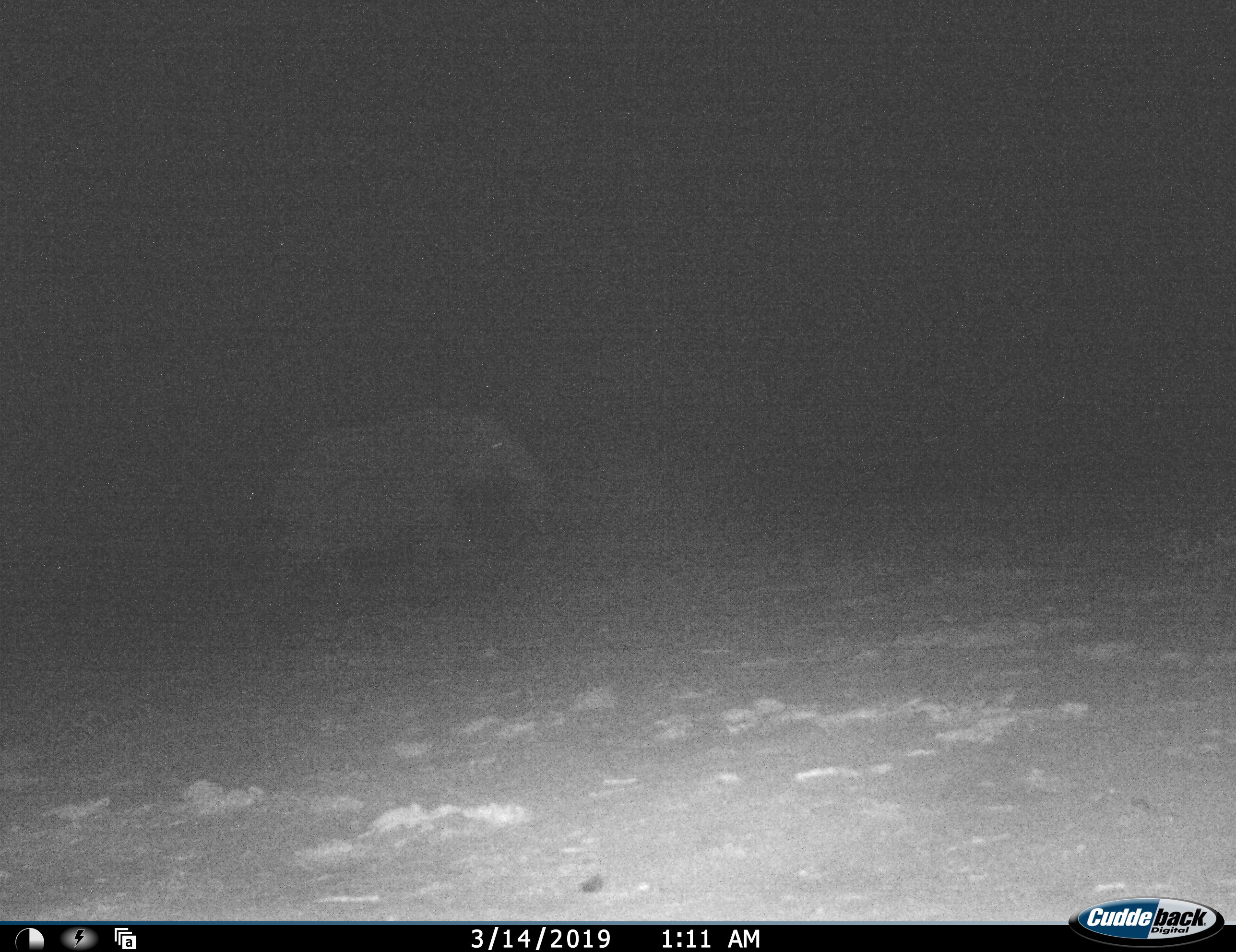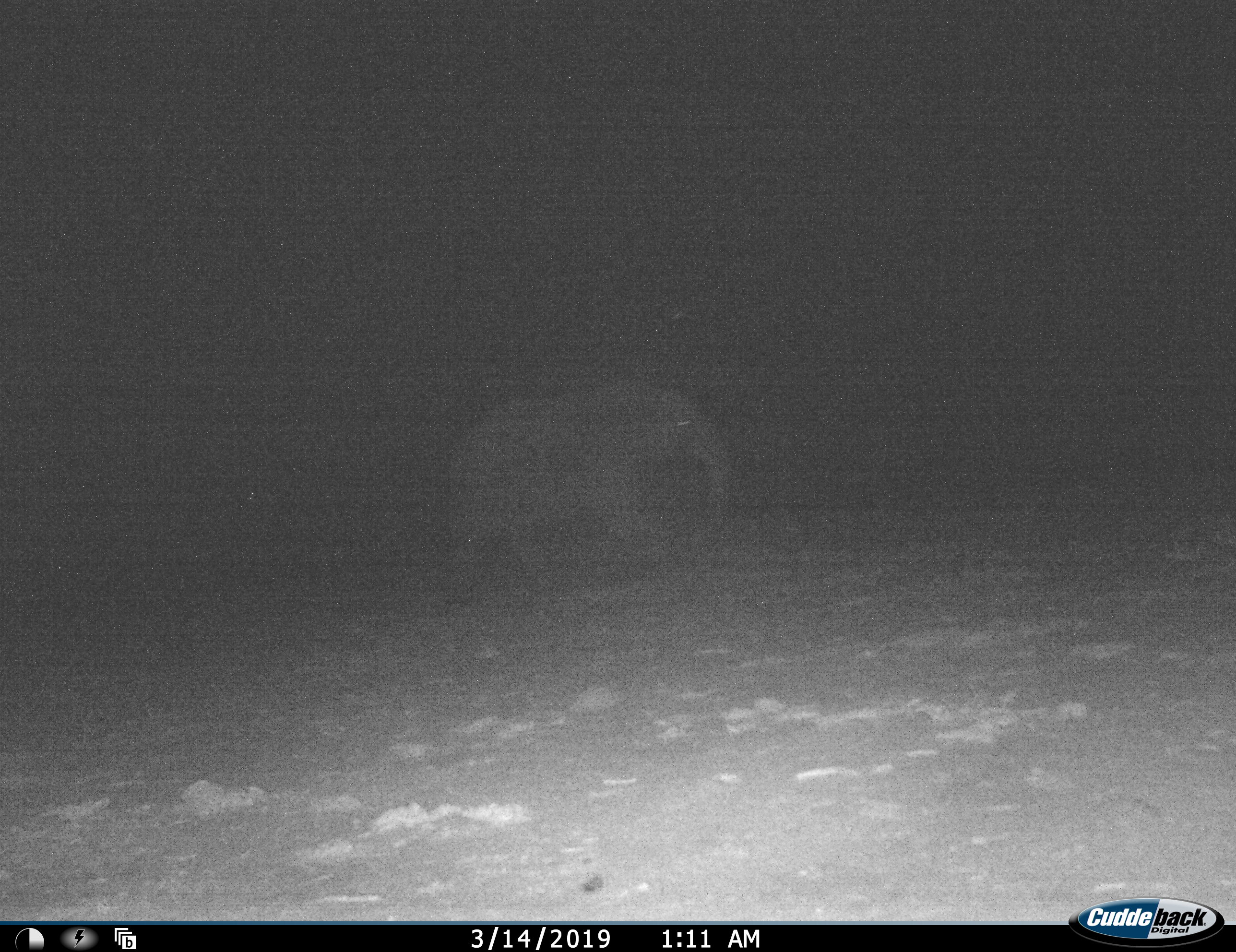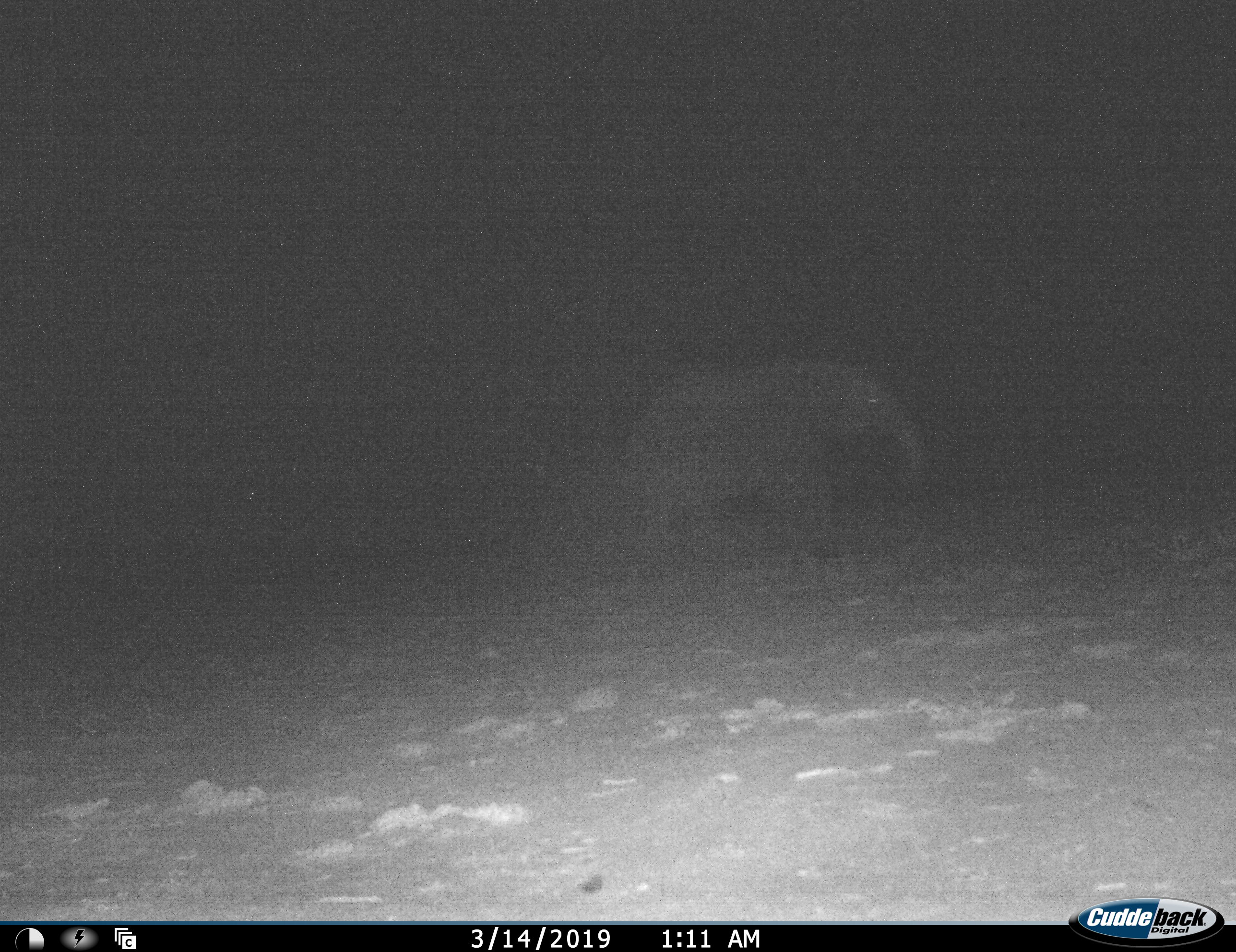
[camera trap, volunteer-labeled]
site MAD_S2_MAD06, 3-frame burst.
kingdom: Animalia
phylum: Chordata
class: Mammalia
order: Proboscidea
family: Elephantidae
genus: Loxodonta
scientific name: Loxodonta africana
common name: african bush elephant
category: elephant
Elephant (african bush elephant) (Loxodonta africana), count 1. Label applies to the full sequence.